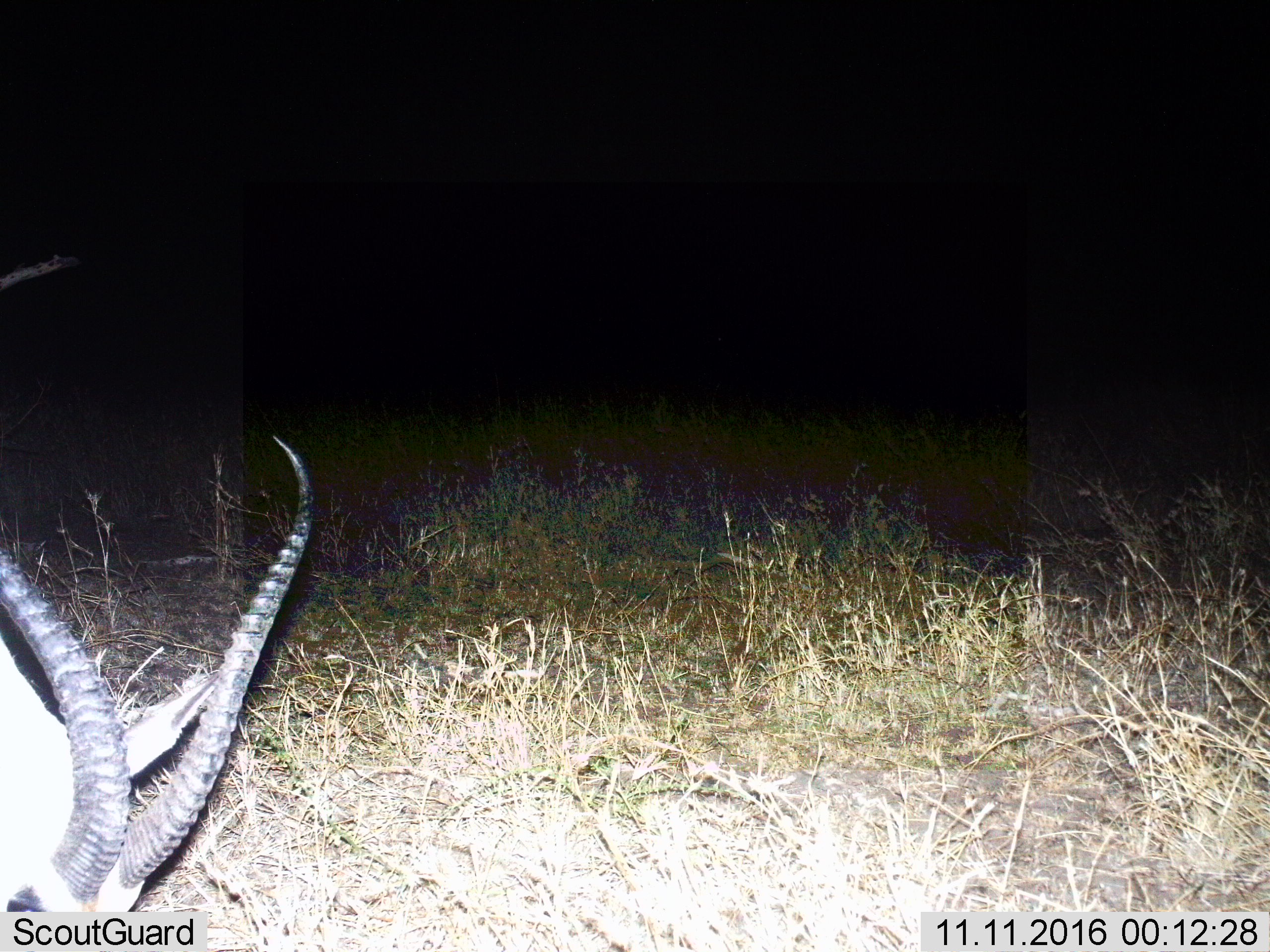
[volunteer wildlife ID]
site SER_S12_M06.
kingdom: Animalia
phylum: Chordata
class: Mammalia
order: Artiodactyla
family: Bovidae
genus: Eudorcas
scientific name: Eudorcas thomsonii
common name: thomson's gazelle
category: gazellethomsons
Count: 1.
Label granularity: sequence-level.